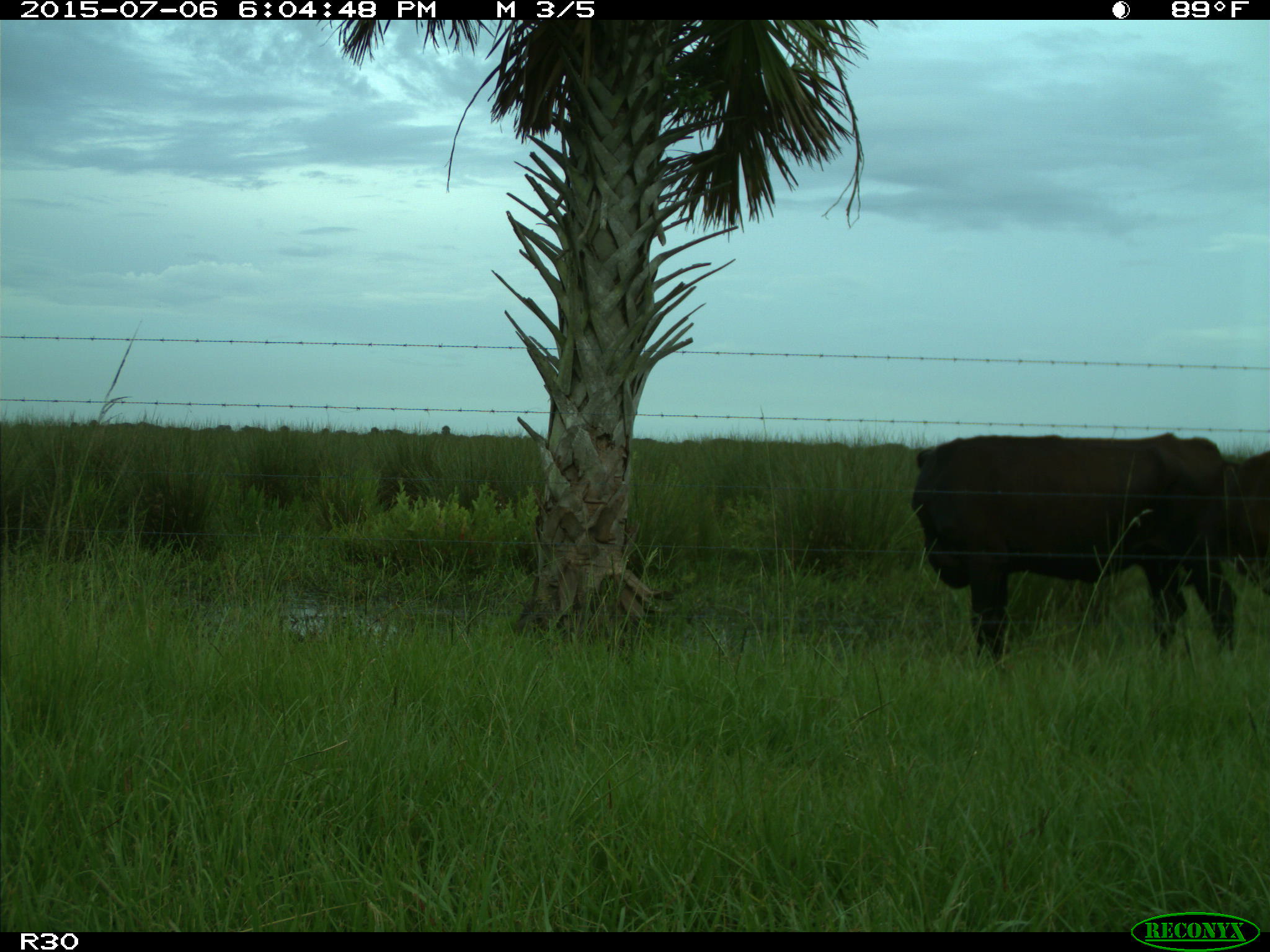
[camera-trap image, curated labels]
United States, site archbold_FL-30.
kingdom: Animalia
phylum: Chordata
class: Mammalia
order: Artiodactyla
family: Bovidae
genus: Bos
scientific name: Bos taurus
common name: domestic cow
Bos taurus (domestic cow).